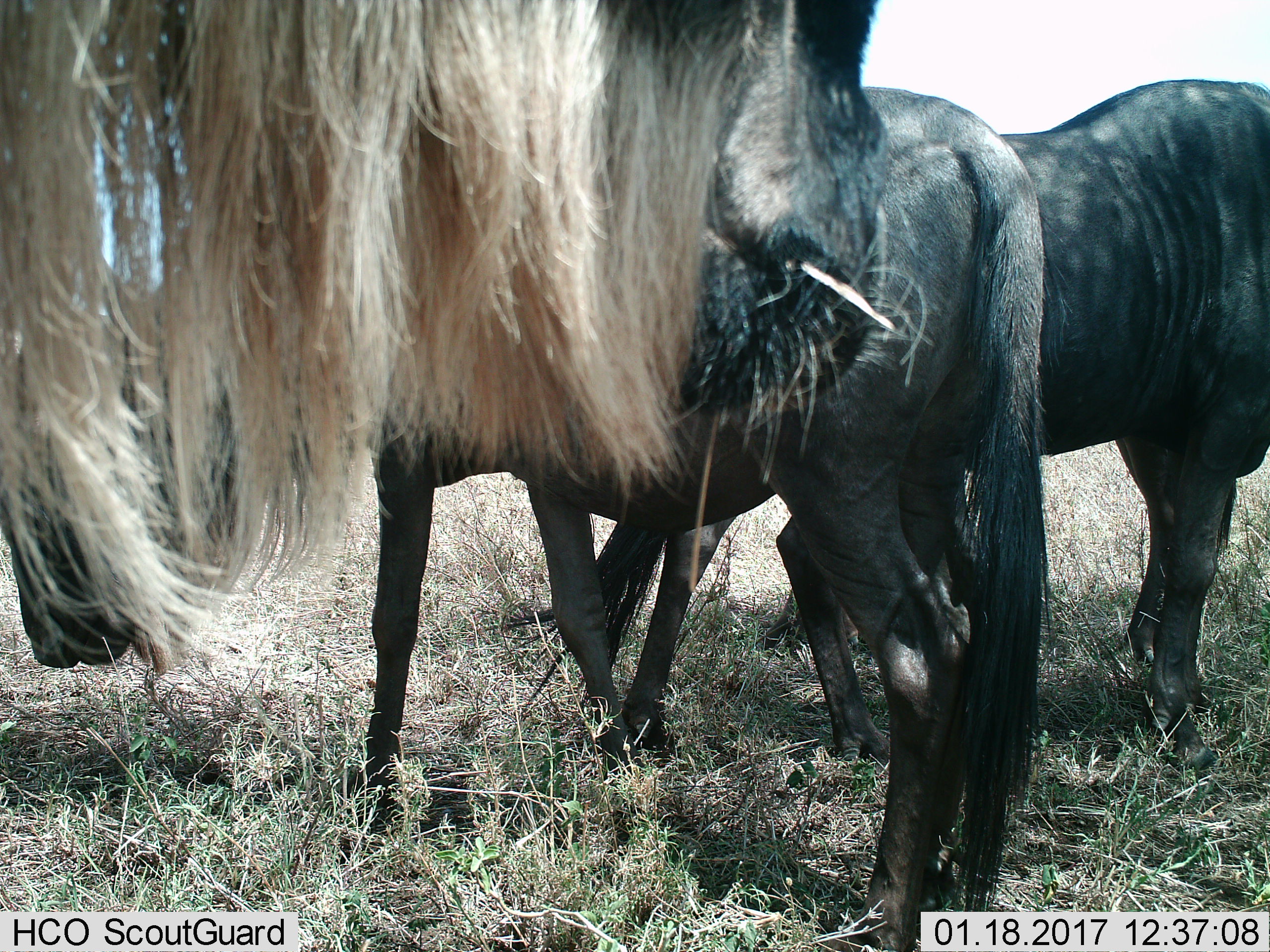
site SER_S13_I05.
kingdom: Animalia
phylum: Chordata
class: Mammalia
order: Artiodactyla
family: Bovidae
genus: Connochaetes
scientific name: Connochaetes taurinus taurinus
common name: blue wildebeest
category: wildebeestblue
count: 3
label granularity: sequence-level